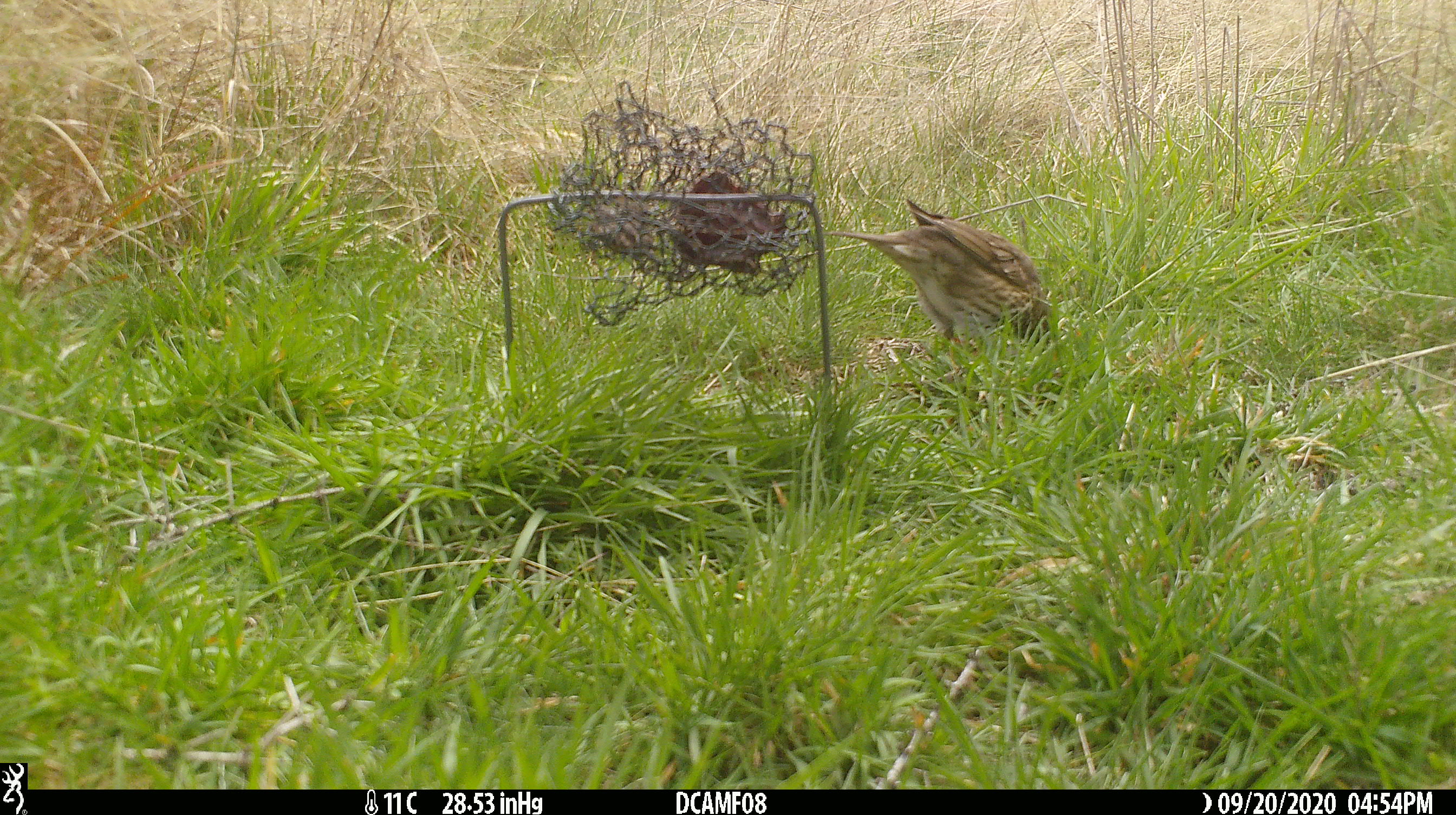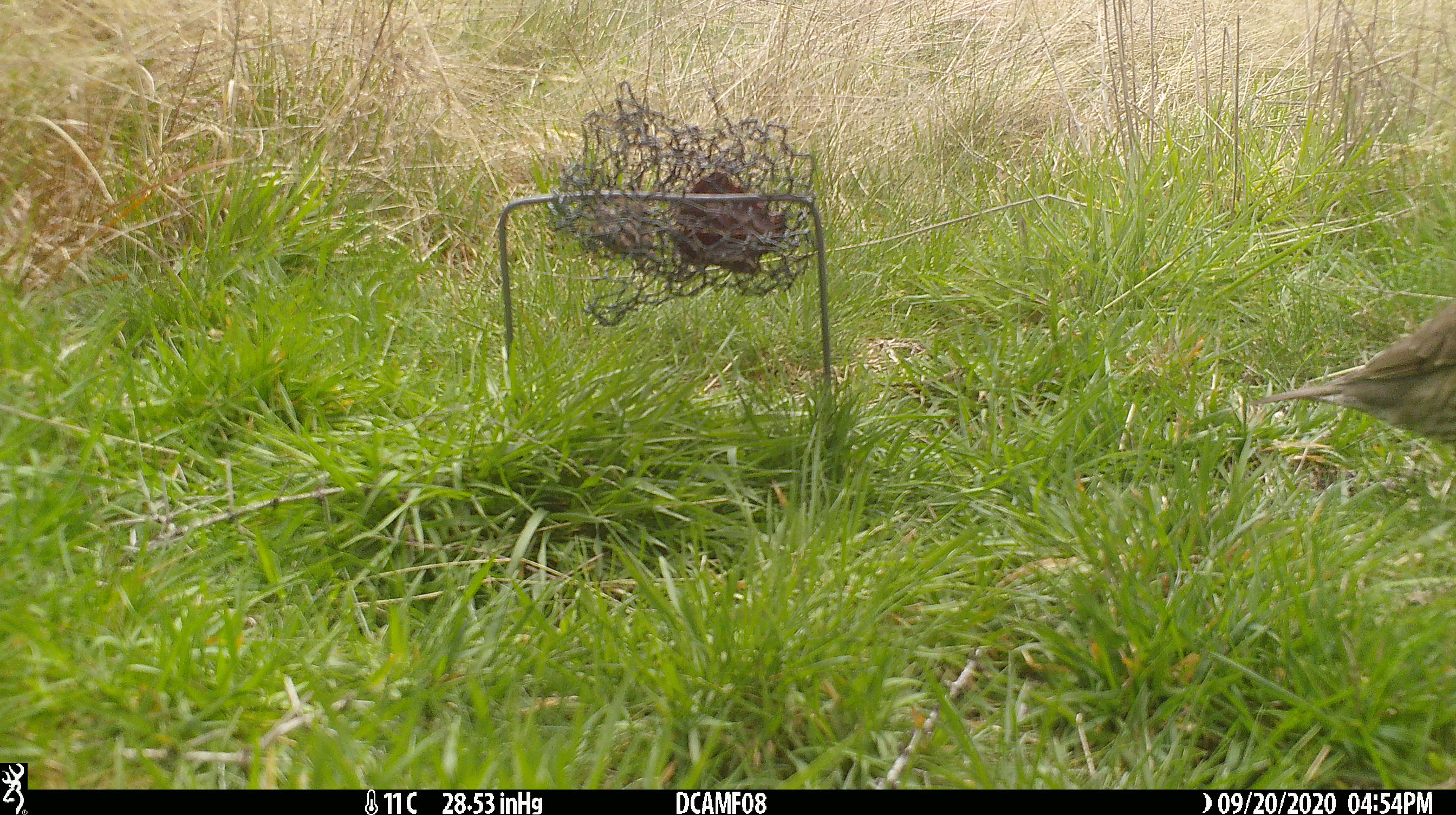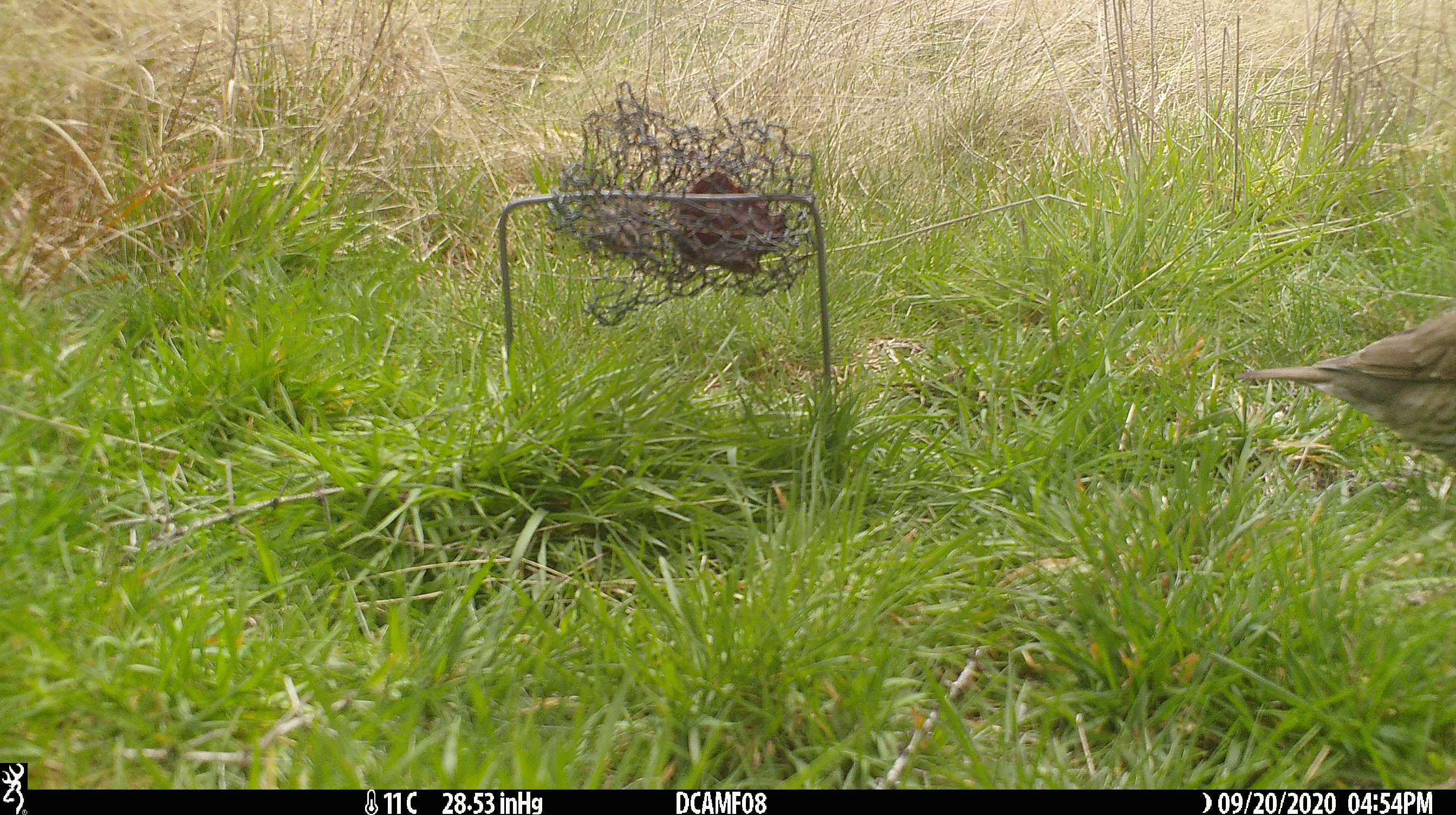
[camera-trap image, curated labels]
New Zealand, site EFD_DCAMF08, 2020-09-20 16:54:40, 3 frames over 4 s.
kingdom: Animalia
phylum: Chordata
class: Aves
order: Passeriformes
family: Turdidae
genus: Turdus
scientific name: Turdus philomelos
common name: song thrush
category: thrush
Thrush (song thrush) (Turdus philomelos).